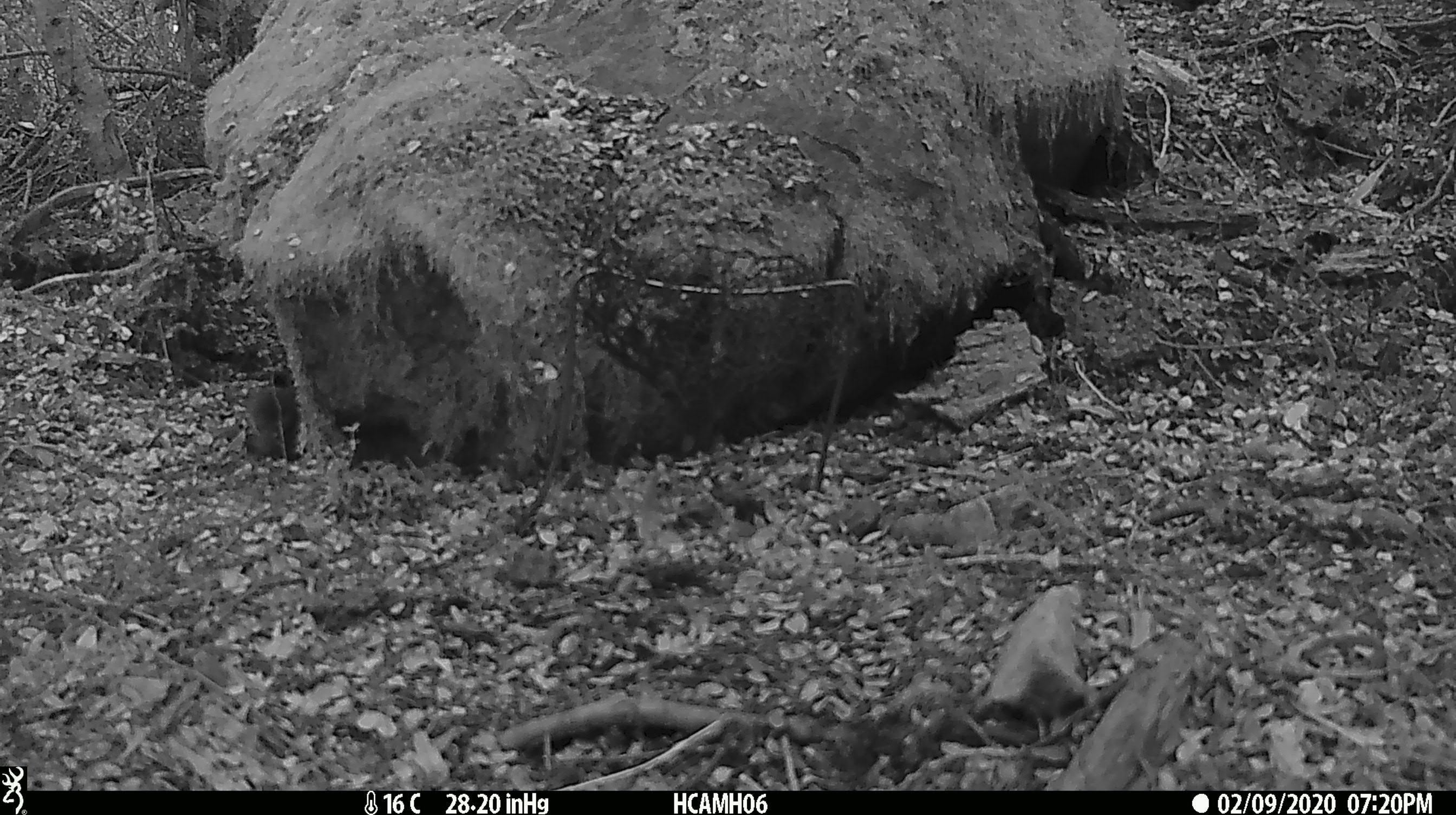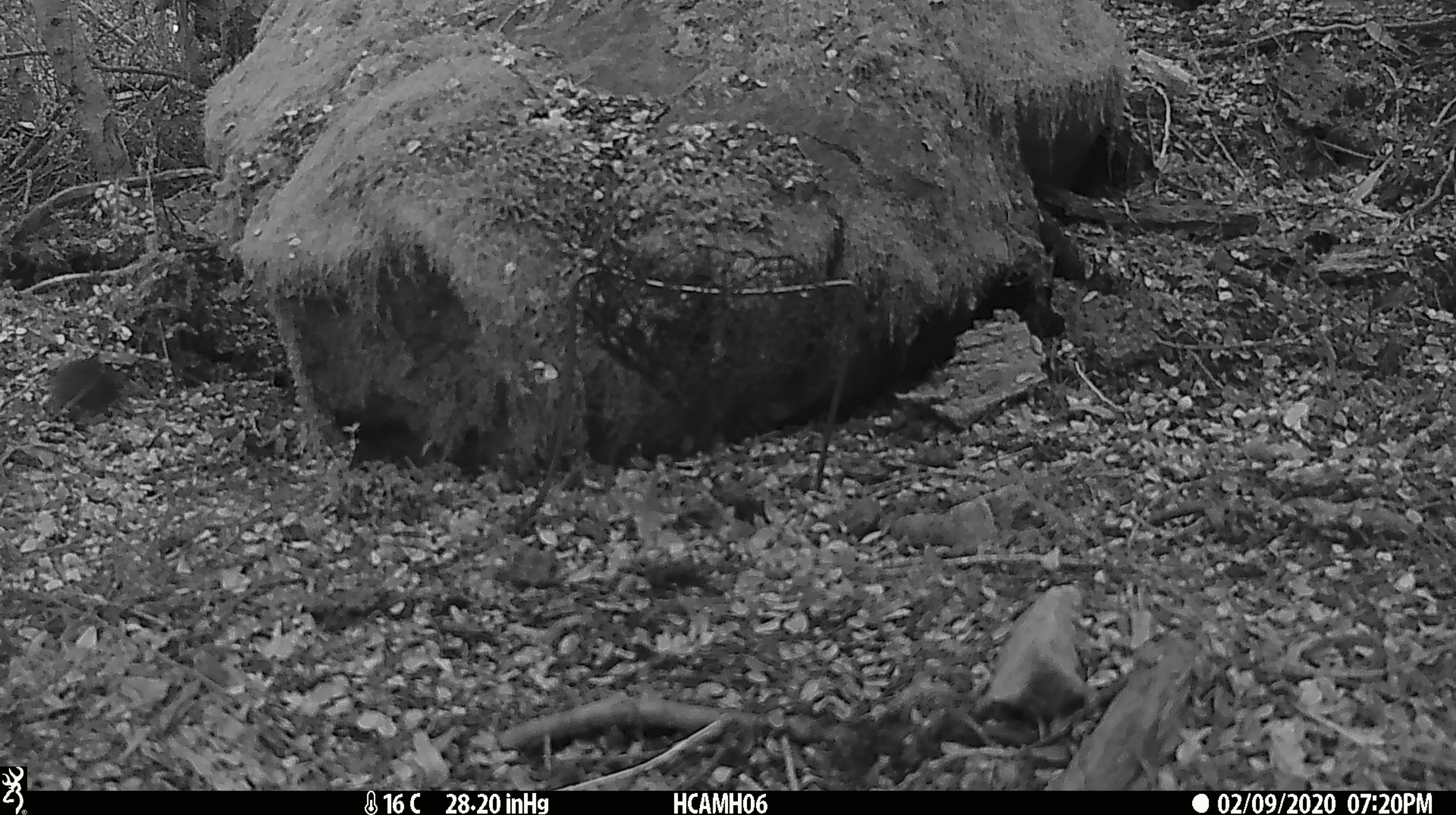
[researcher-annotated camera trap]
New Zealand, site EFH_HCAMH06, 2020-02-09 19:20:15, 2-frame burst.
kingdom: Animalia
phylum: Chordata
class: Mammalia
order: Rodentia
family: Muridae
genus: Mus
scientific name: Mus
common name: mouse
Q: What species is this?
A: Mouse (Mus).